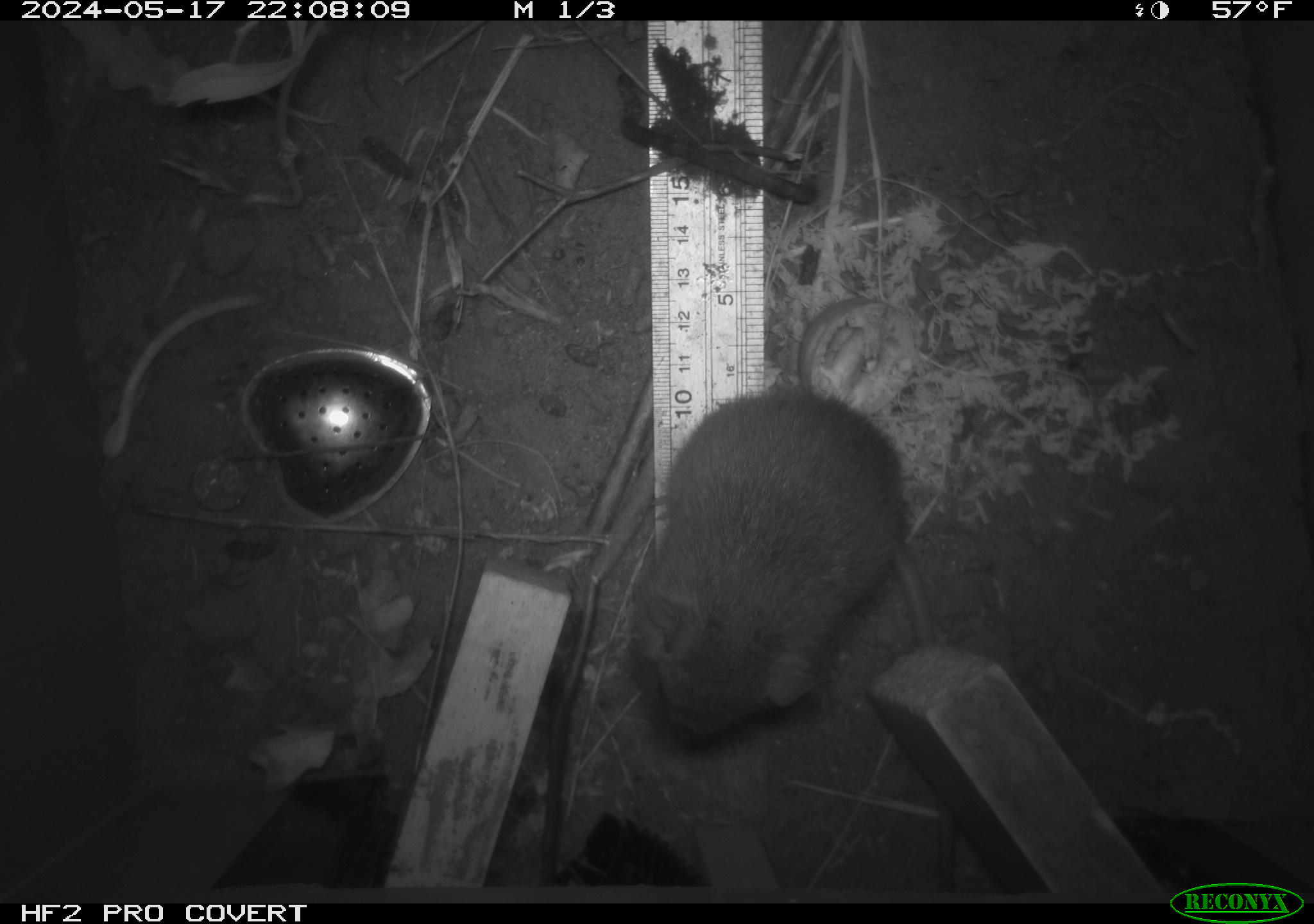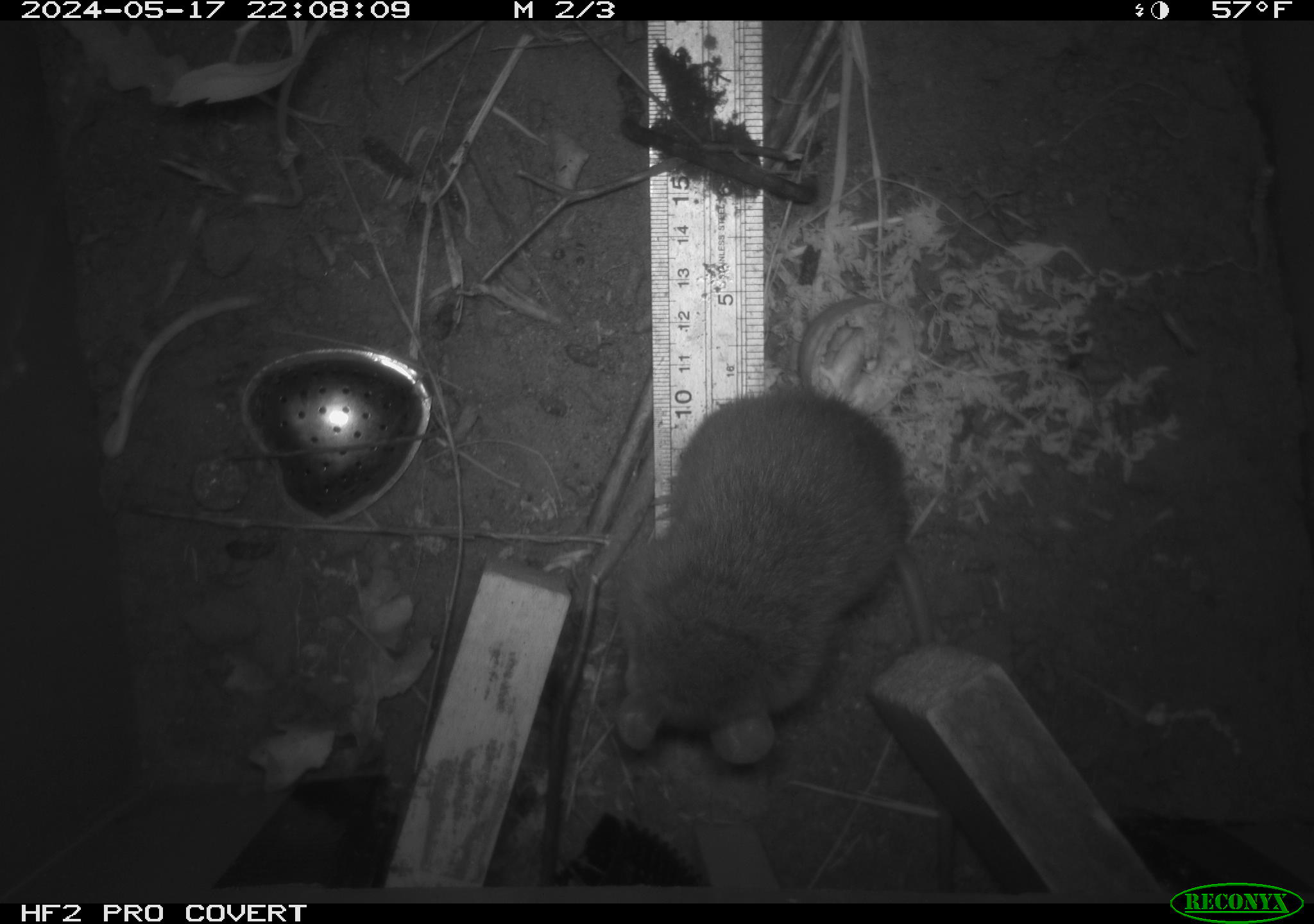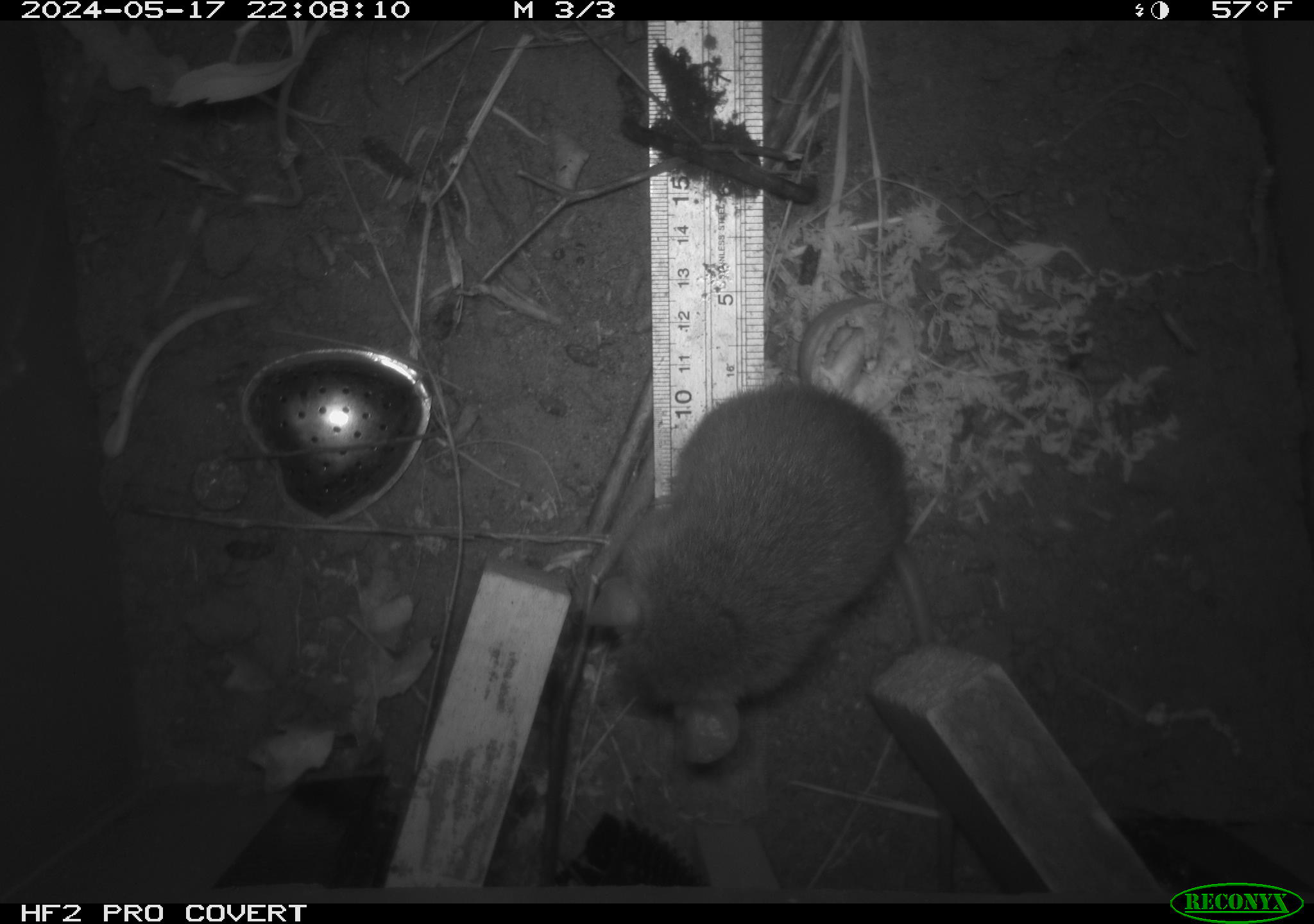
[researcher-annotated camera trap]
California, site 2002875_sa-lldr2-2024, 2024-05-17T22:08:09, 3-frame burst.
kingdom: Animalia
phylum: Chordata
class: Mammalia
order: Rodentia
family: Muridae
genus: Rattus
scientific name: Rattus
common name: rat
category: rattus species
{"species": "rattus species (rat) (Rattus)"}